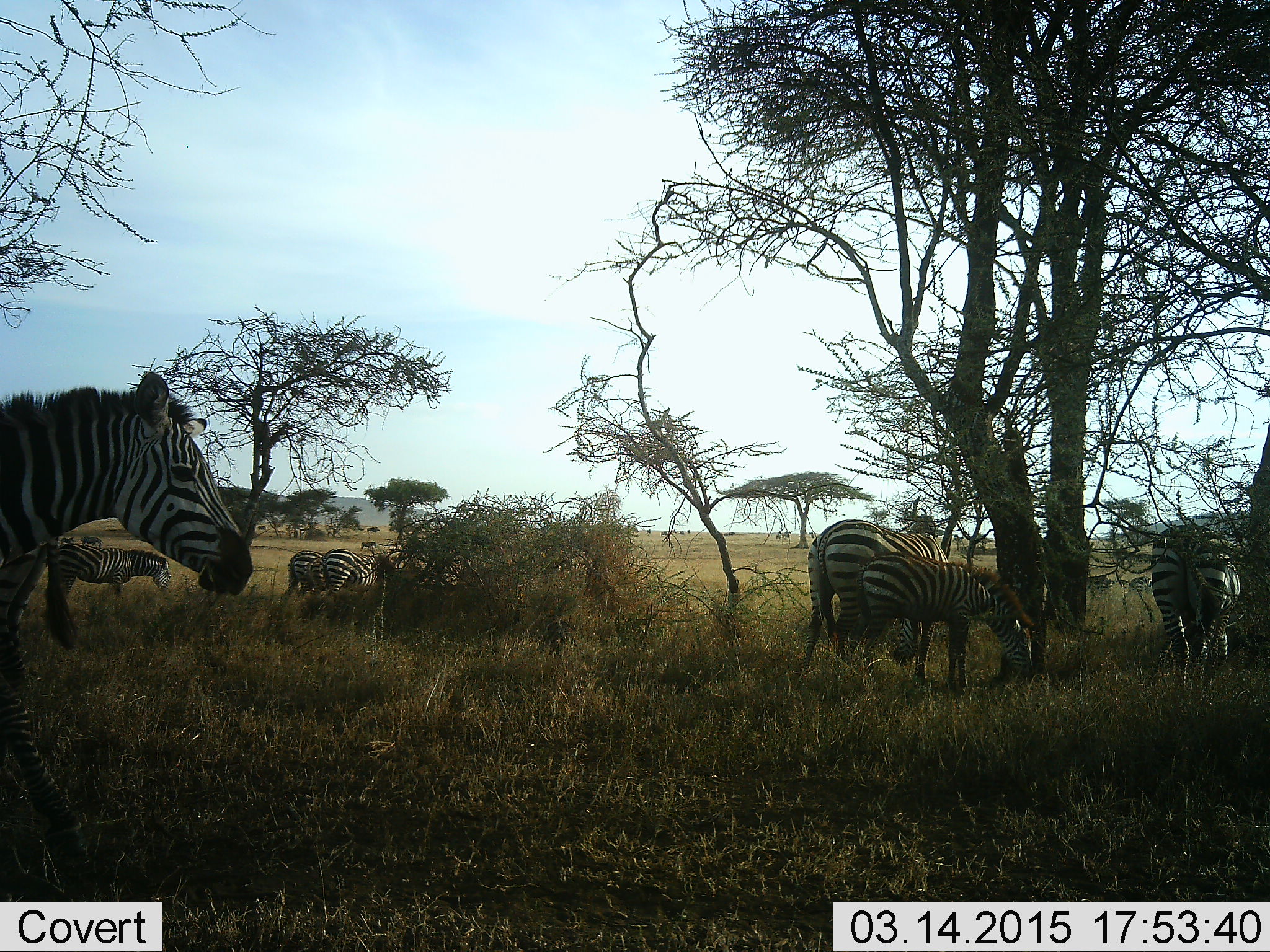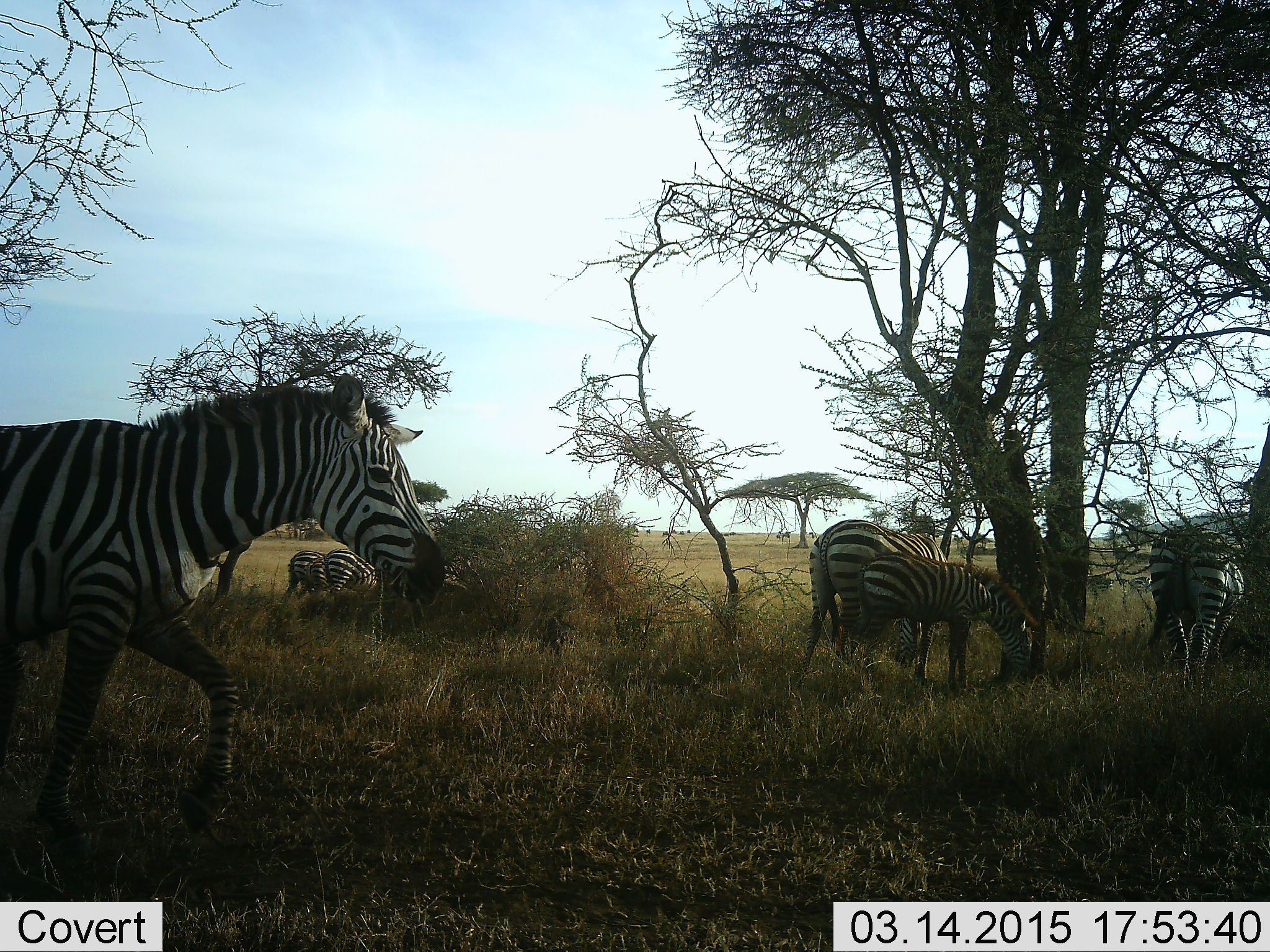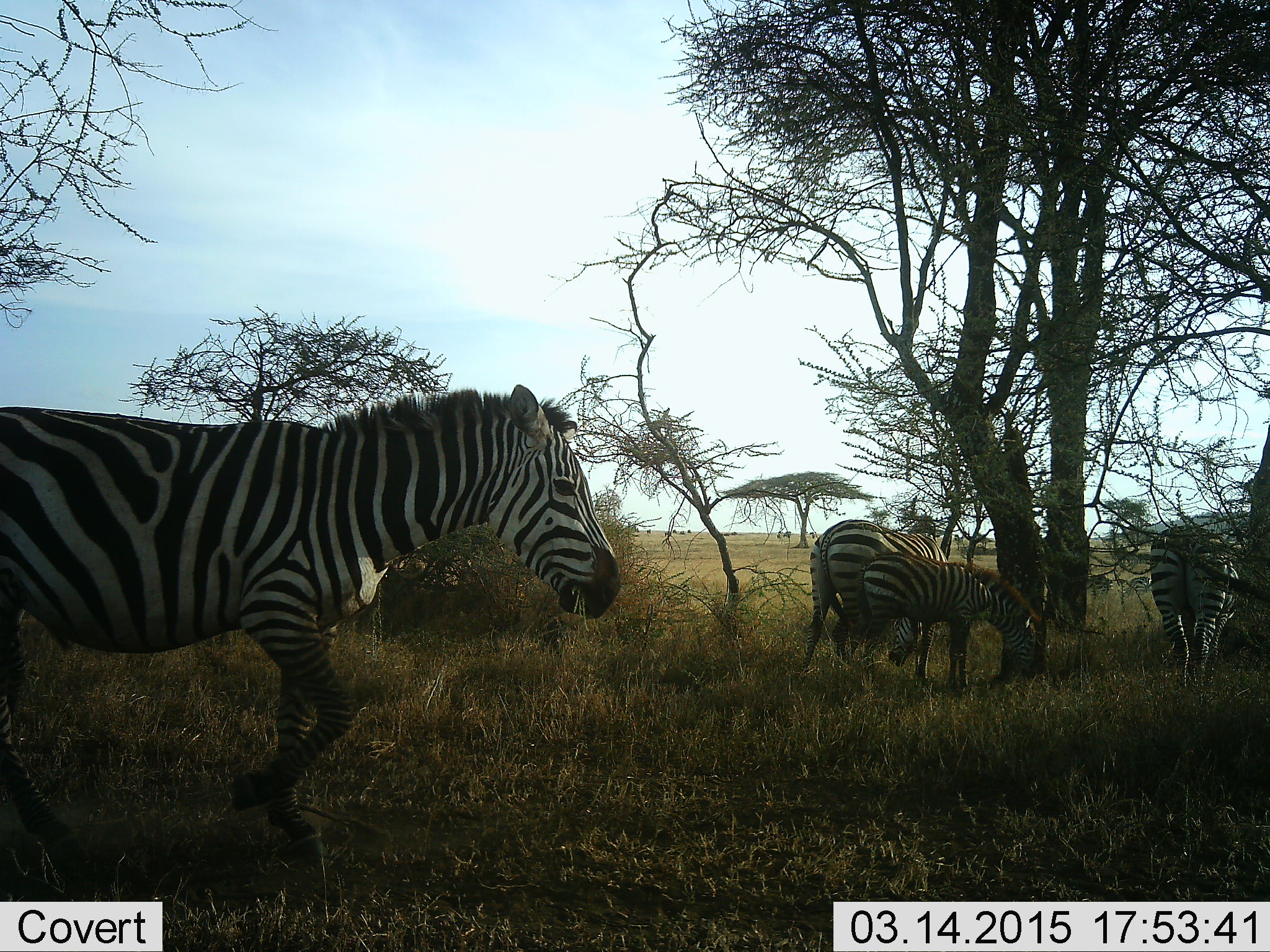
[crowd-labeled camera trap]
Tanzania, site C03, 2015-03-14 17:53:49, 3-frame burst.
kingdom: Animalia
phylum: Chordata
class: Mammalia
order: Perissodactyla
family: Equidae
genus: Equus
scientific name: Equus quagga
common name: plains zebra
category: zebra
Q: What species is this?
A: Zebra (plains zebra) (Equus quagga).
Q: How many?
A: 6.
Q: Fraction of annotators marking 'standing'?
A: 40%.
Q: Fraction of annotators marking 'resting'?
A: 0%.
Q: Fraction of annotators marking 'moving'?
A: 80%.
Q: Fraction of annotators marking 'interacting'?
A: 0%.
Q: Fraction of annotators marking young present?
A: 70%.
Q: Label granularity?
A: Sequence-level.